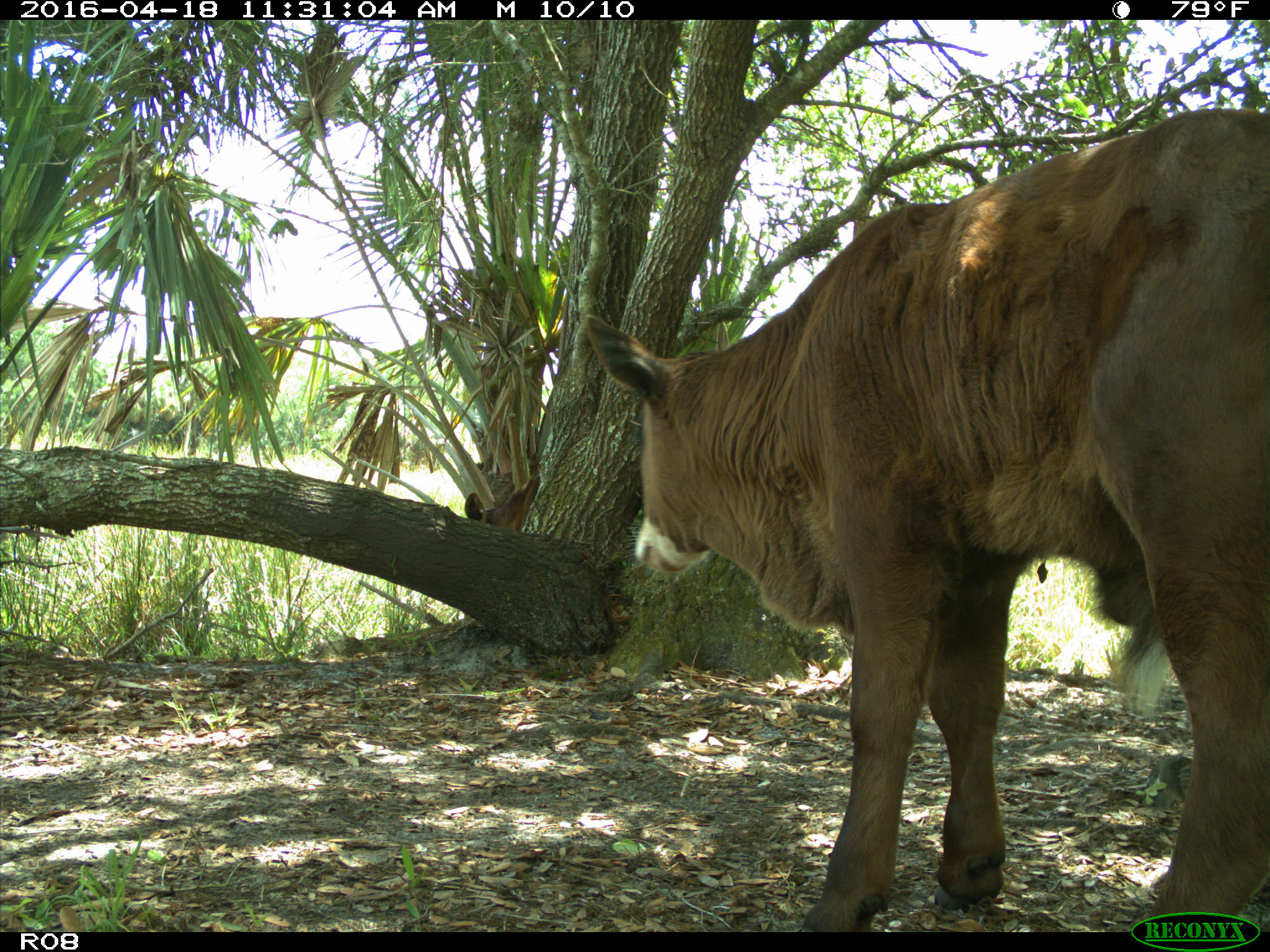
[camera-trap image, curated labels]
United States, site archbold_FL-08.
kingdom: Animalia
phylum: Chordata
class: Mammalia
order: Artiodactyla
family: Bovidae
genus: Bos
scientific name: Bos taurus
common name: domestic cow